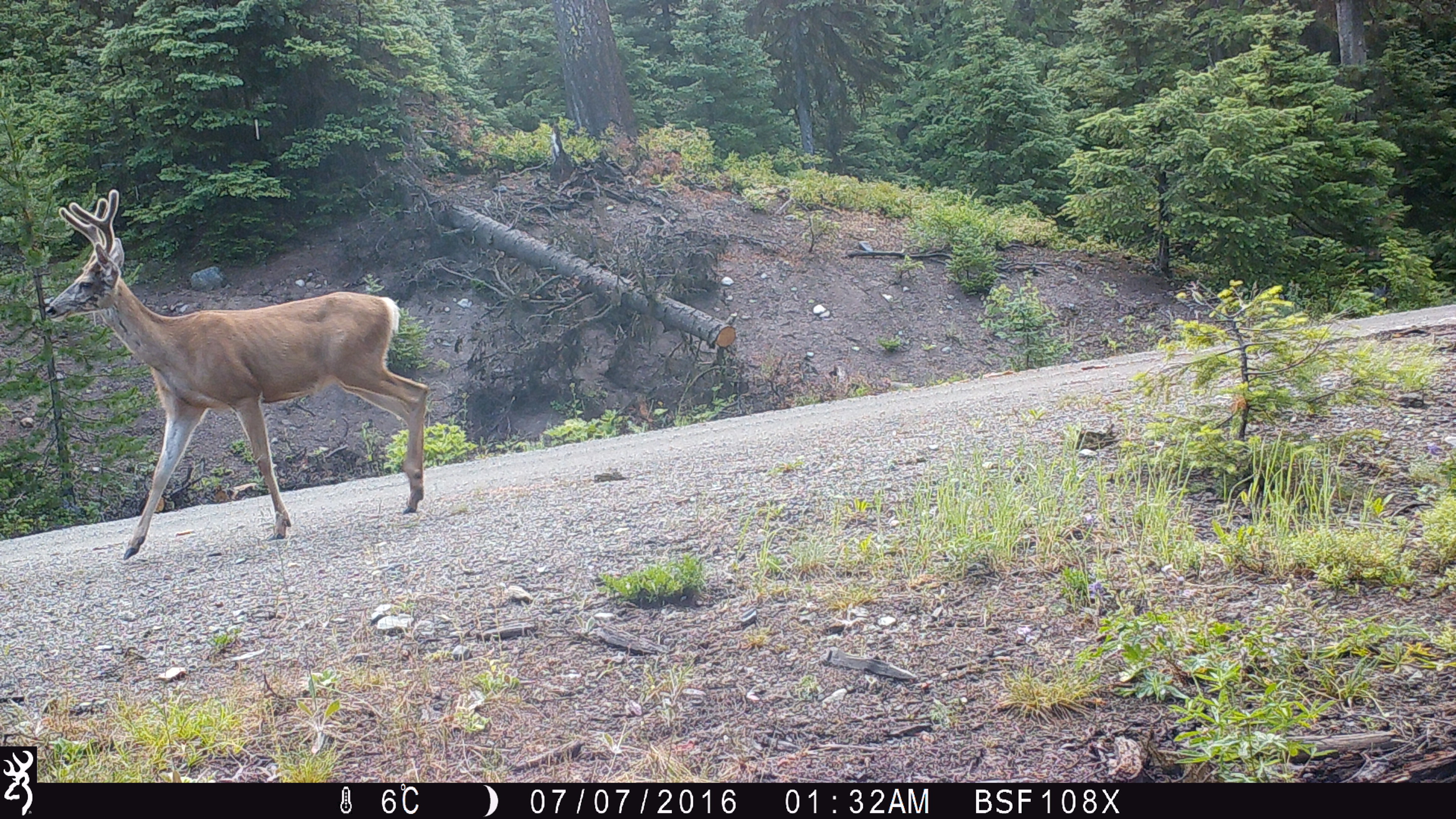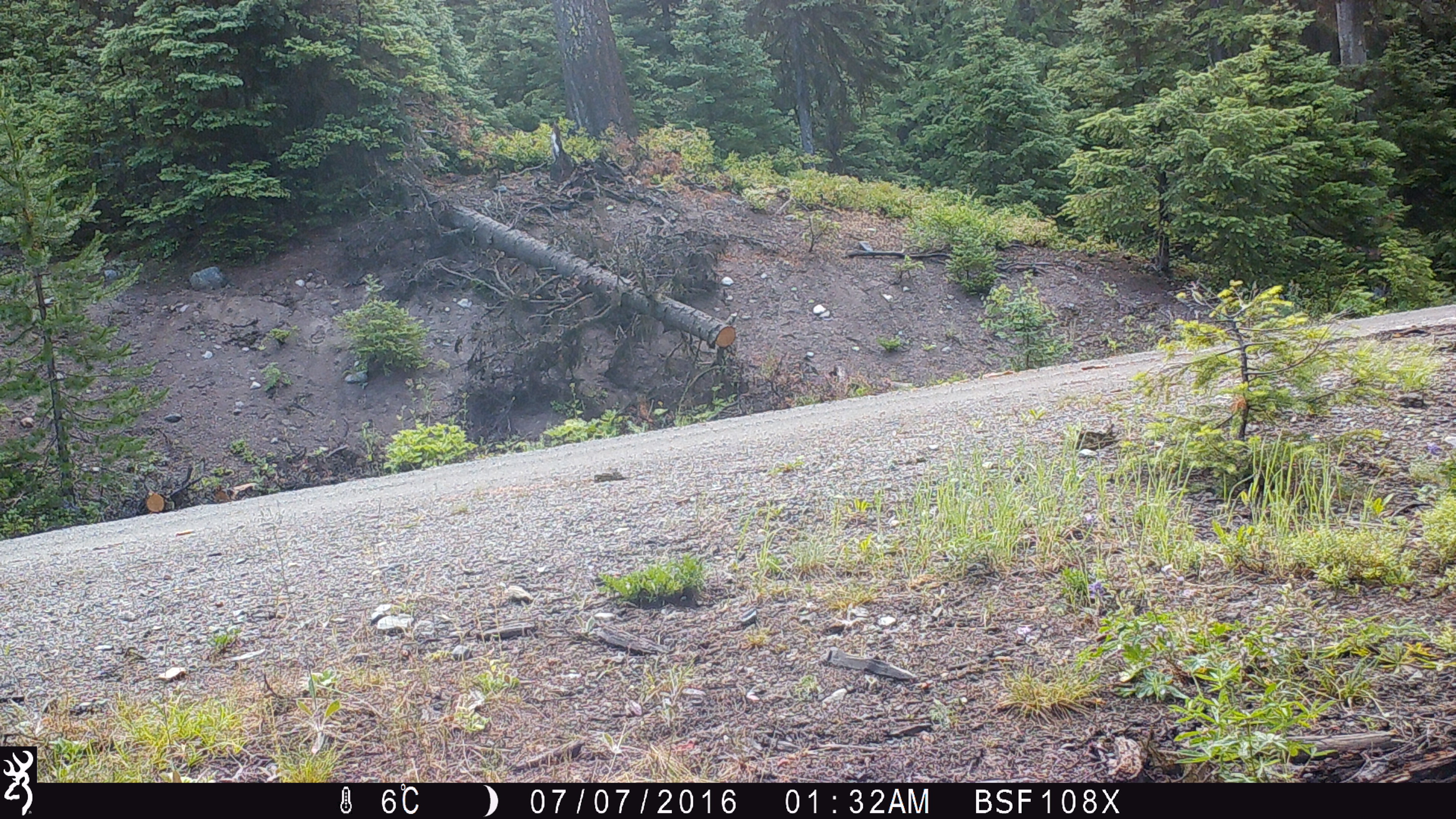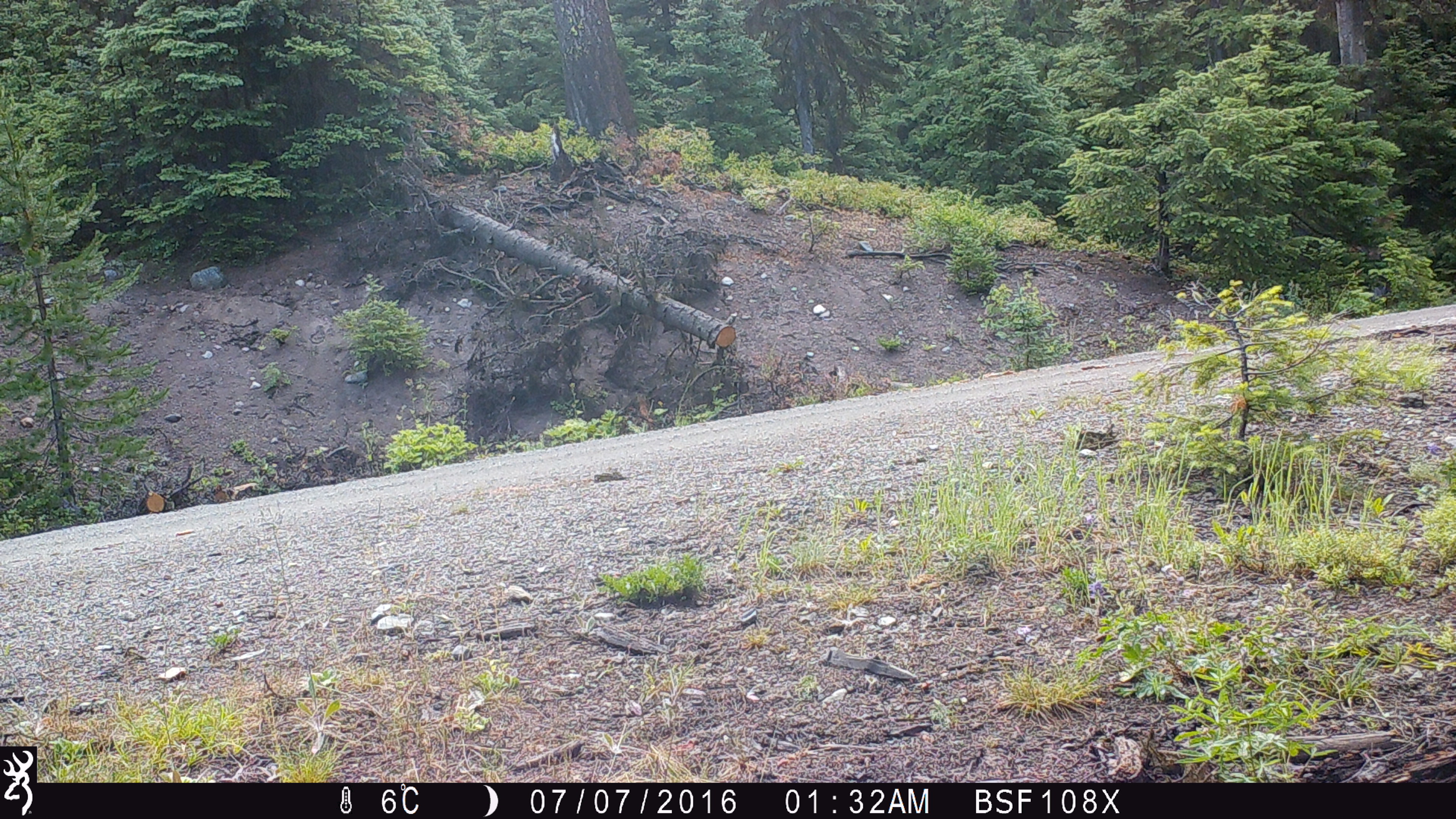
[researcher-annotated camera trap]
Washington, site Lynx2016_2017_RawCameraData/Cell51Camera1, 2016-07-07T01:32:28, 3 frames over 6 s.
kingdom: Animalia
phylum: Chordata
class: Mammalia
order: Artiodactyla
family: Cervidae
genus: Odocoileus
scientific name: Odocoileus hemionus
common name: mule deer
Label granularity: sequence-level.